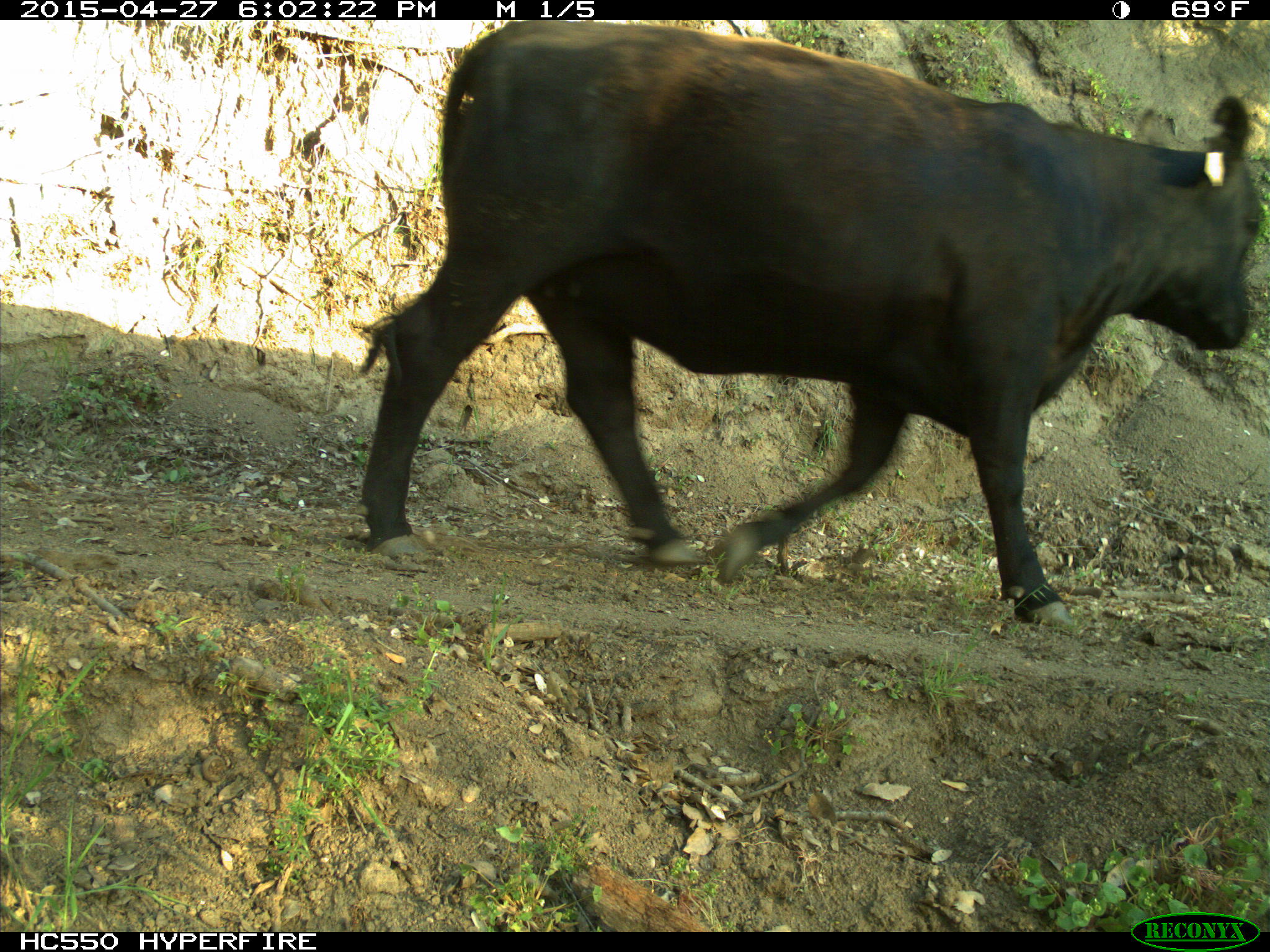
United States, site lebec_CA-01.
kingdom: Animalia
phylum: Chordata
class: Mammalia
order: Artiodactyla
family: Bovidae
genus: Bos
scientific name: Bos taurus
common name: domestic cow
Bos taurus (domestic cow).